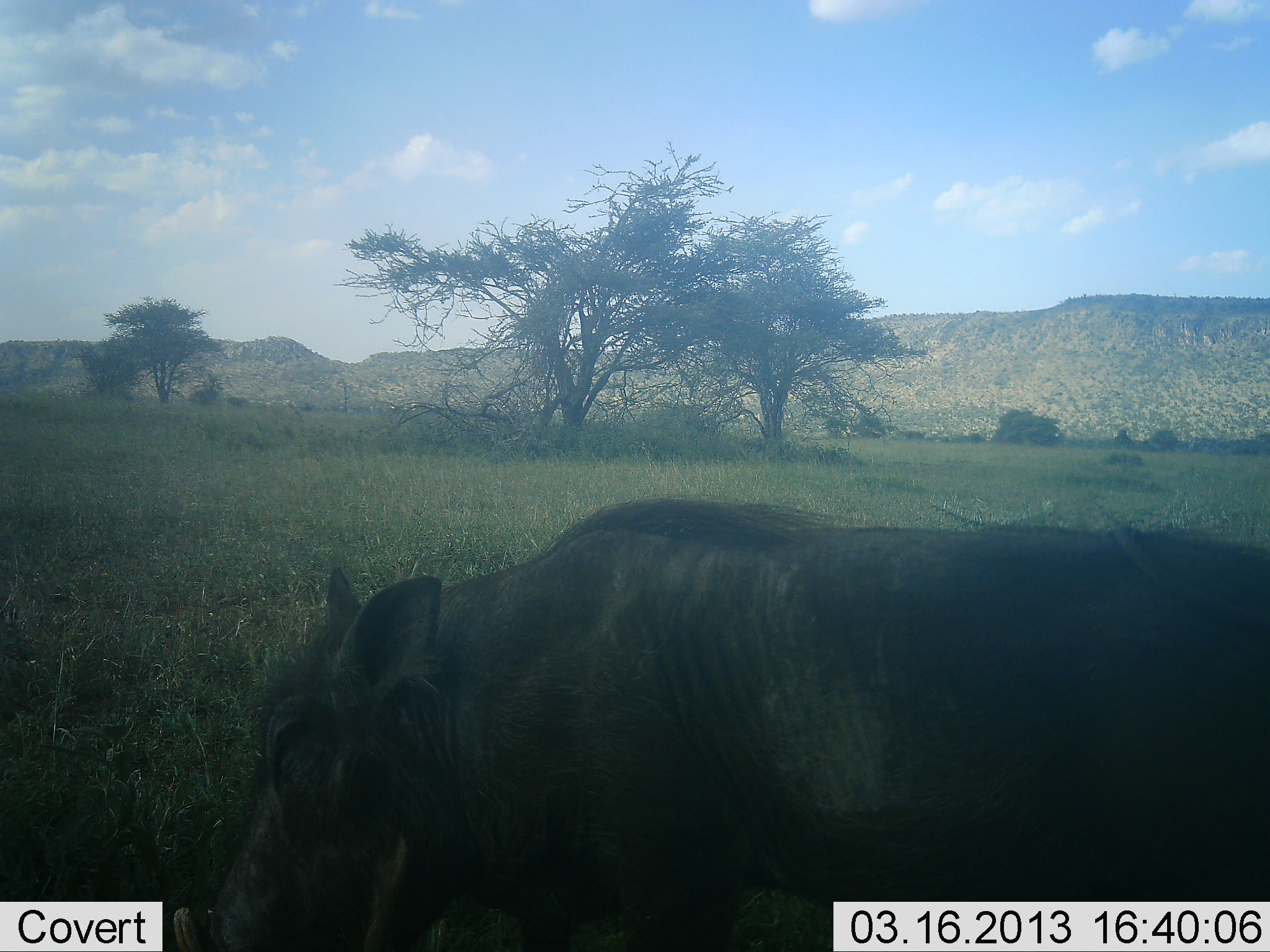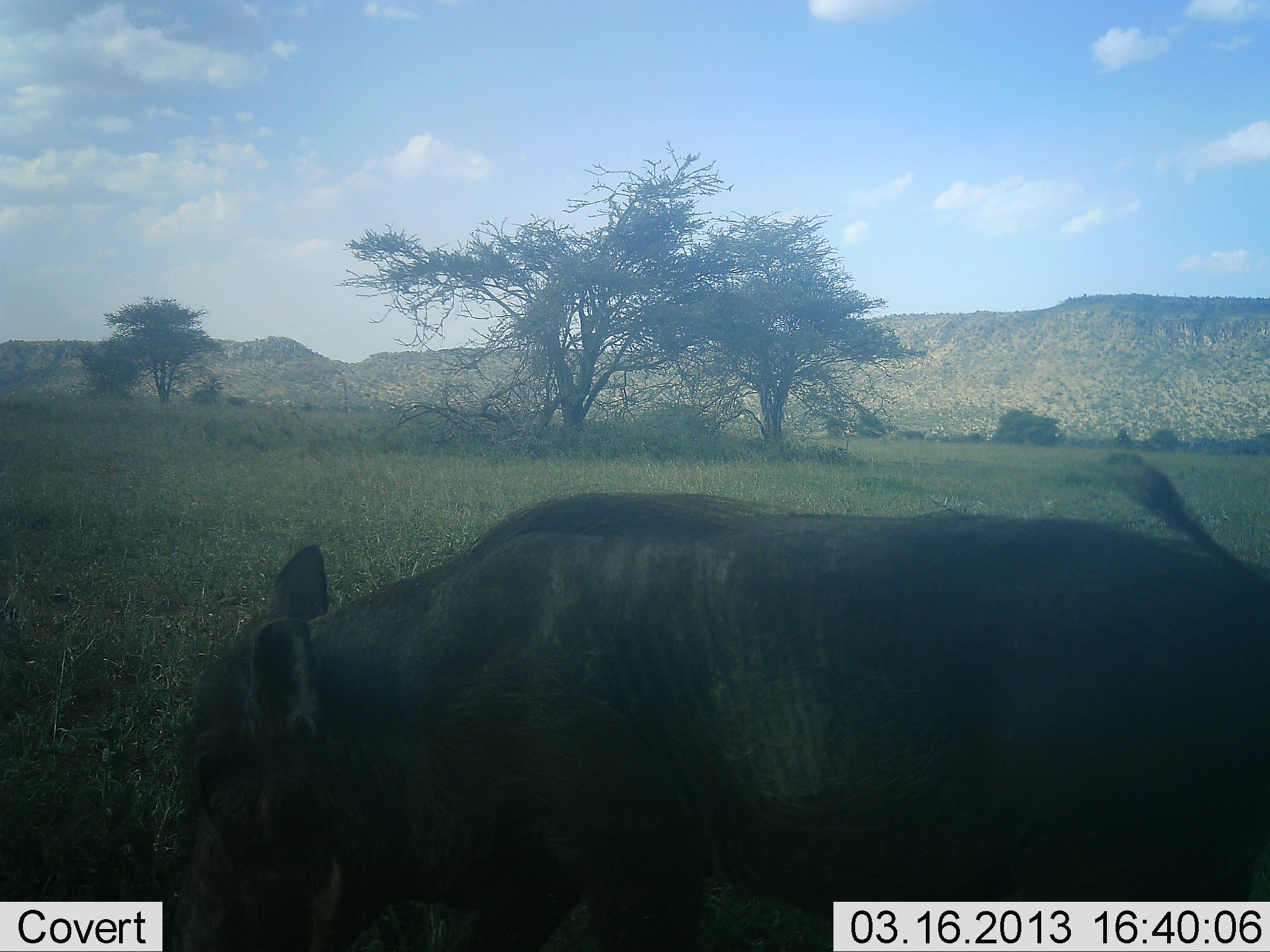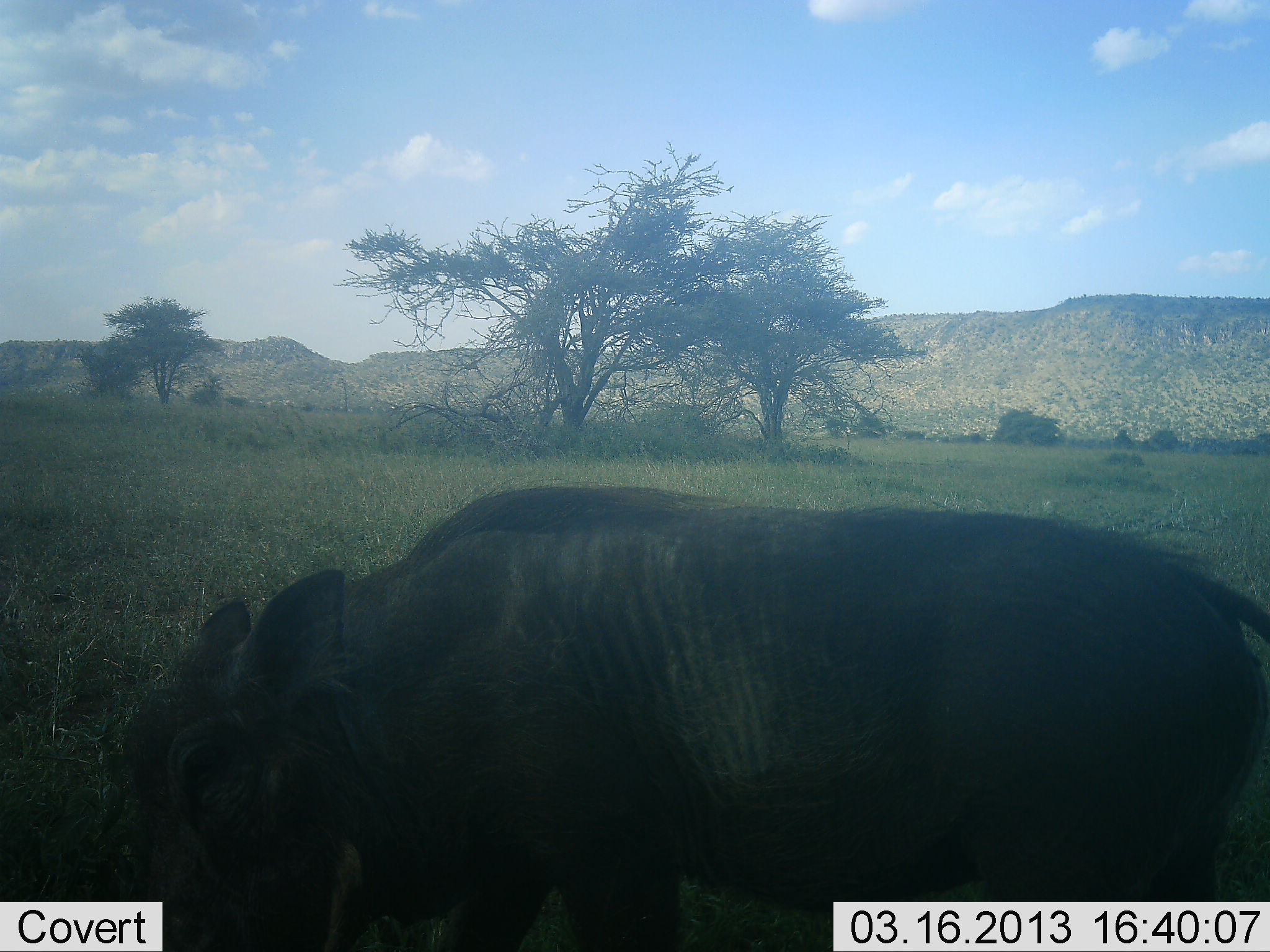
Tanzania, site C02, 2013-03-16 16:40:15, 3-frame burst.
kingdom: Animalia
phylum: Chordata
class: Mammalia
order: Artiodactyla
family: Suidae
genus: Phacochoerus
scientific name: Phacochoerus africanus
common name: warthog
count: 1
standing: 38%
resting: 0%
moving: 38%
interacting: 0%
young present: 0%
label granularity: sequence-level